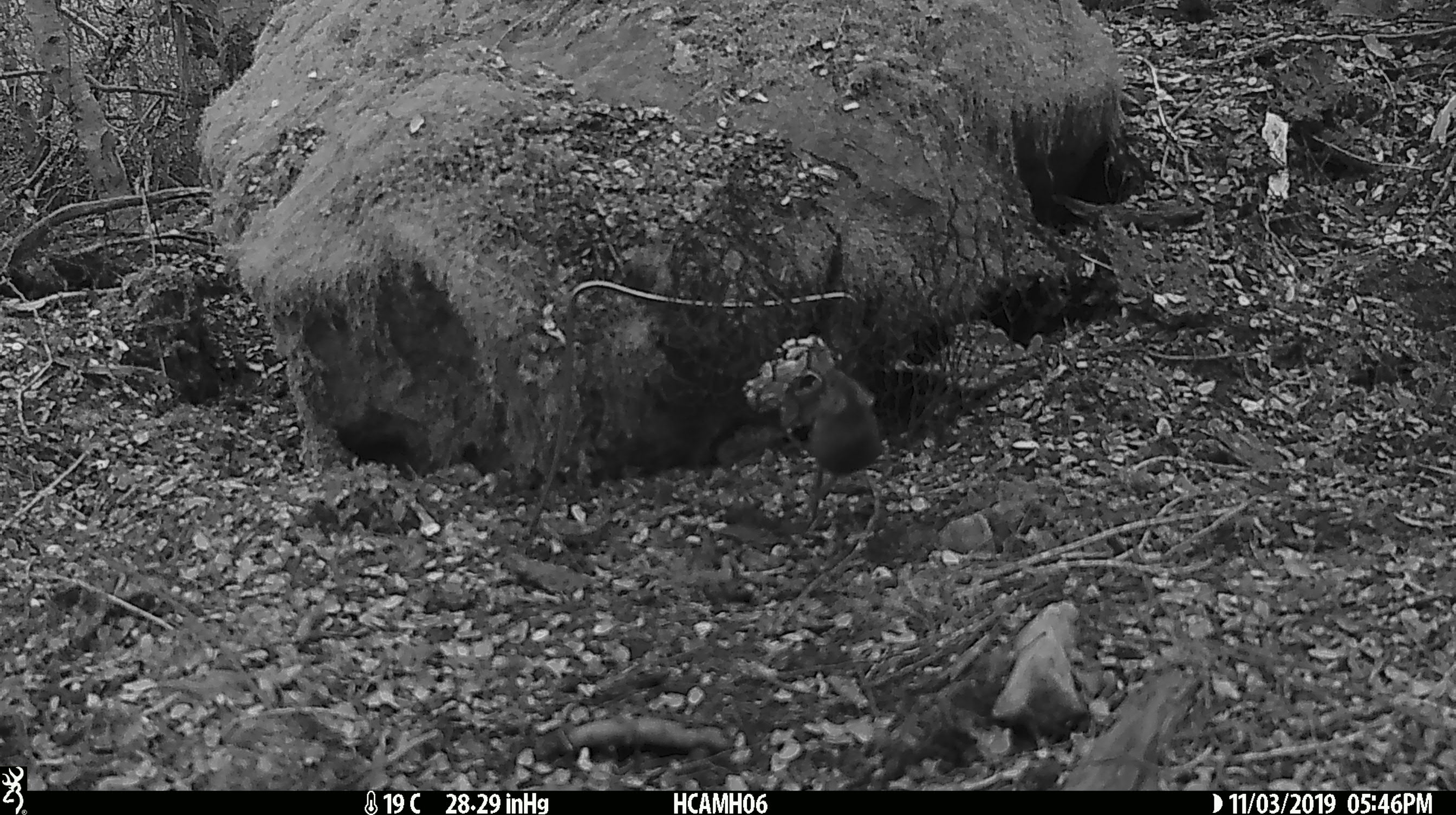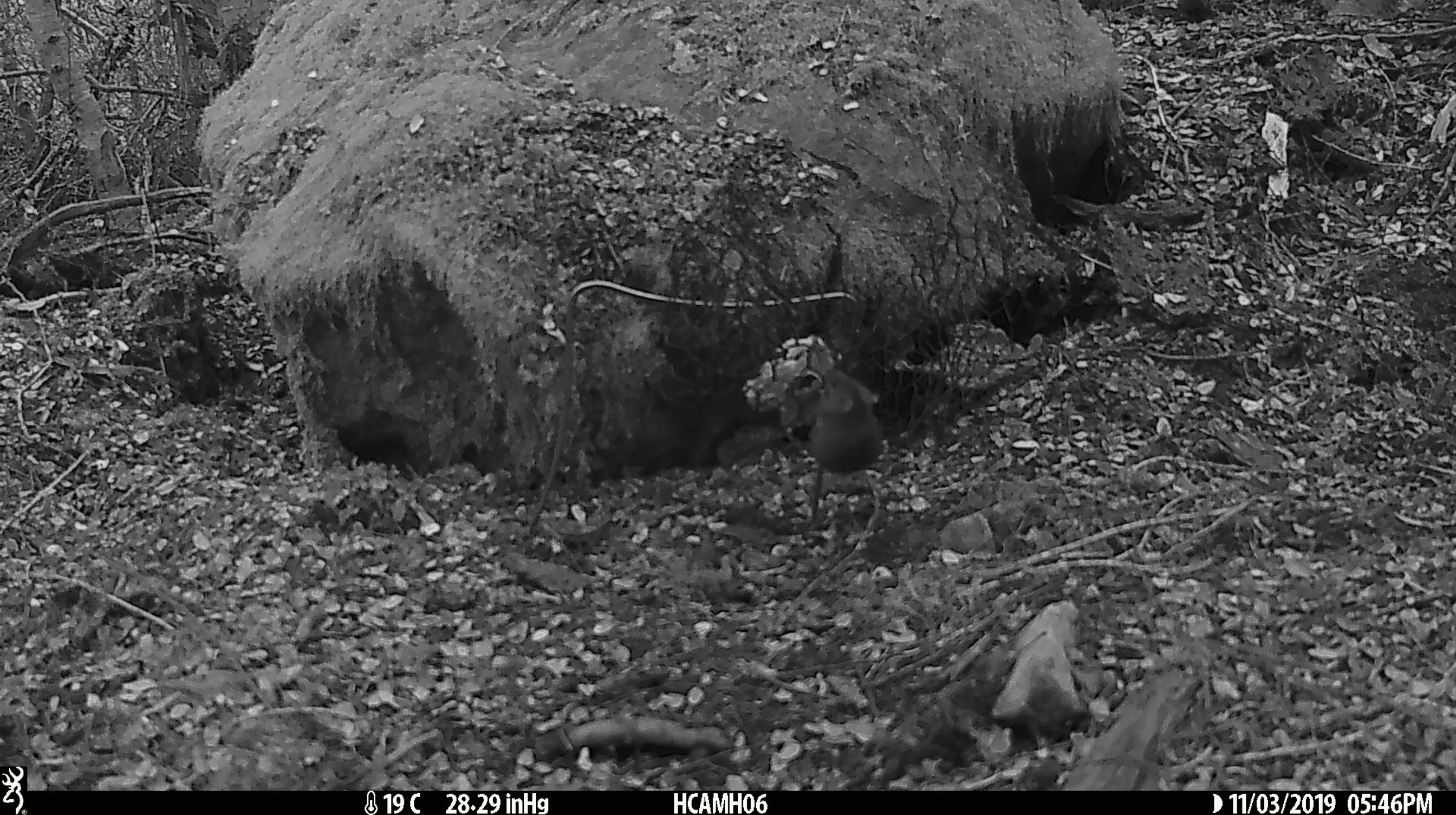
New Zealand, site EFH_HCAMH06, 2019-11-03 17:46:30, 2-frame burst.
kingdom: Animalia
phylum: Chordata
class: Mammalia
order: Rodentia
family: Muridae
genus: Mus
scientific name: Mus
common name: mouse